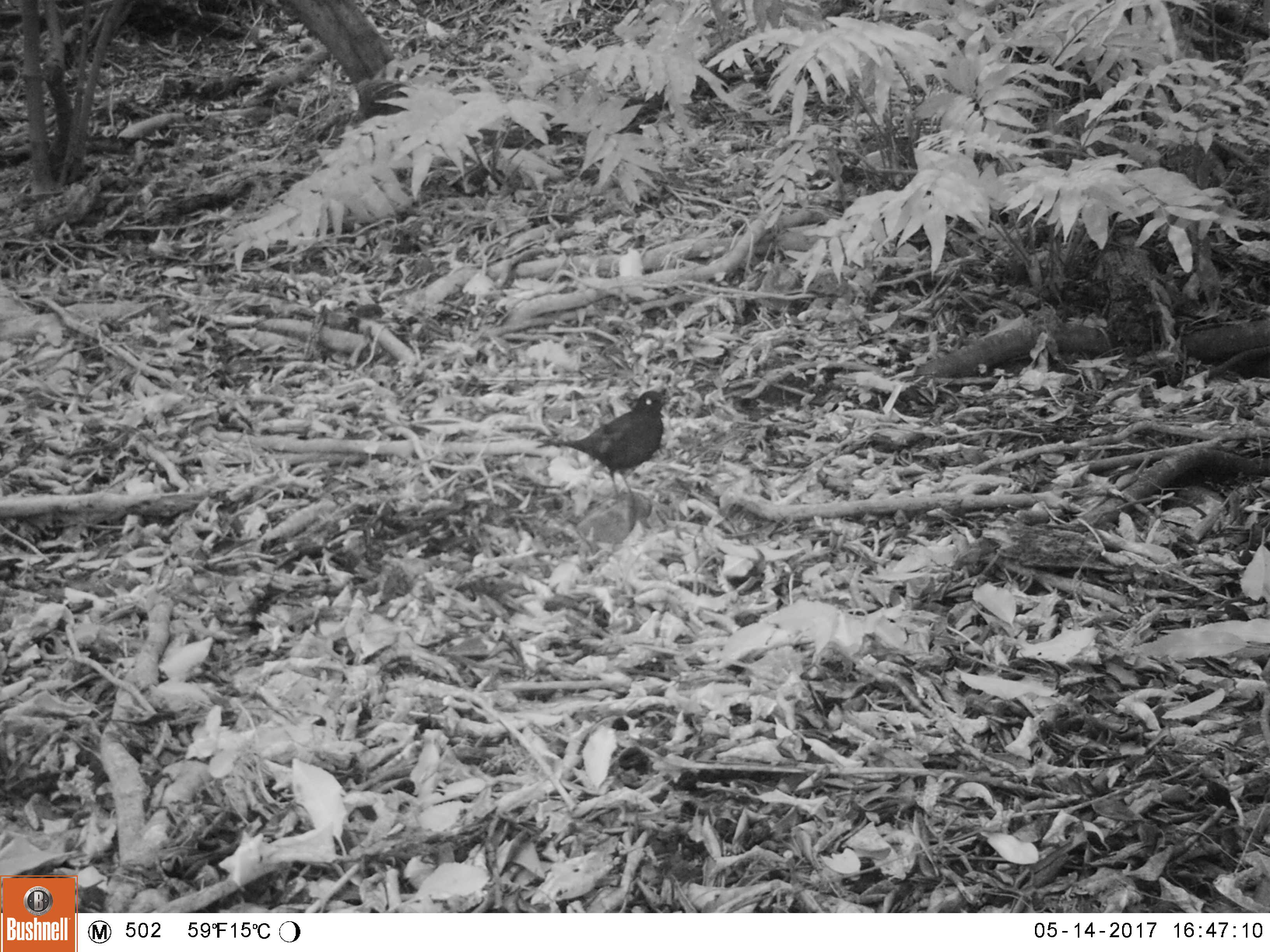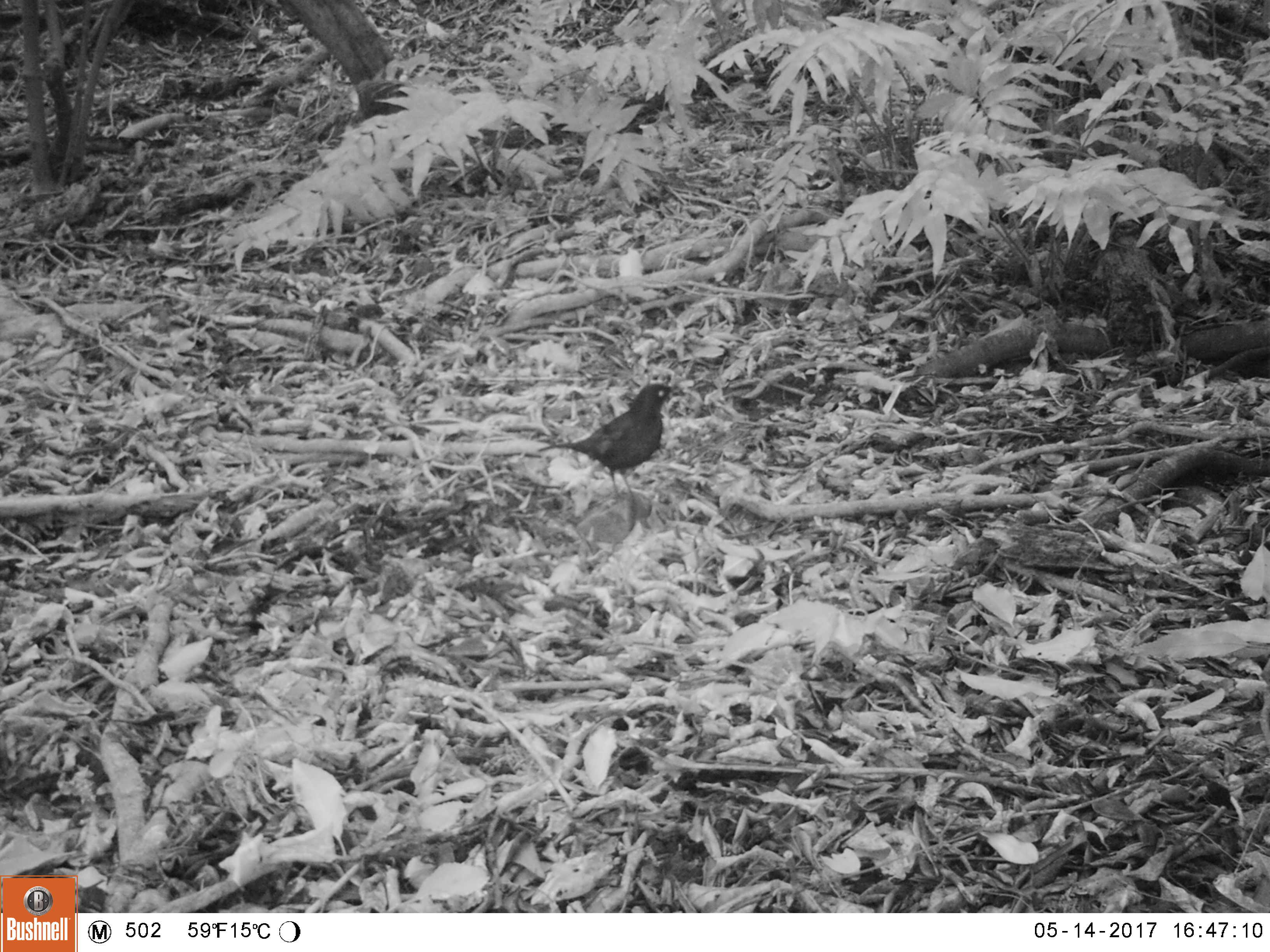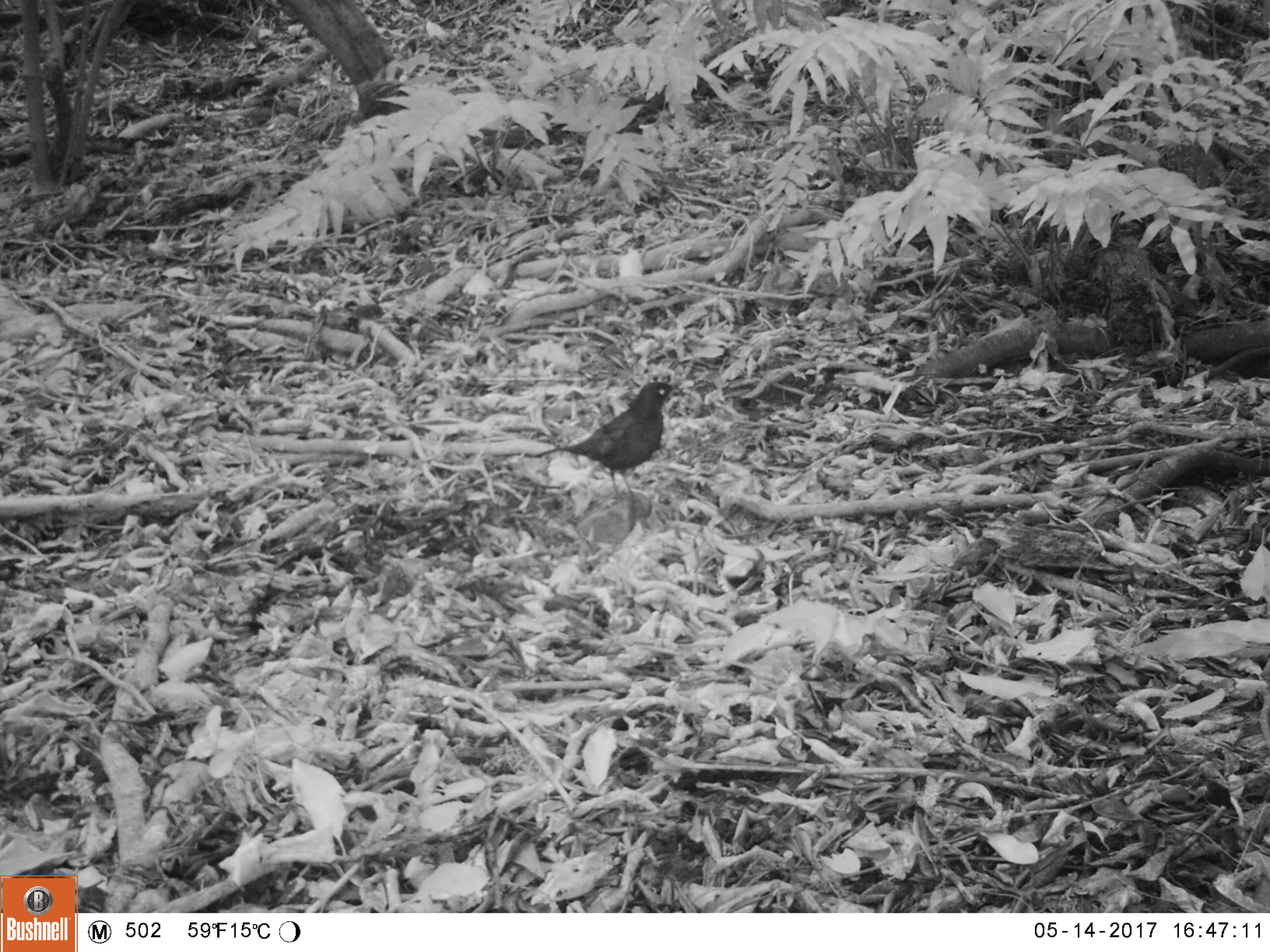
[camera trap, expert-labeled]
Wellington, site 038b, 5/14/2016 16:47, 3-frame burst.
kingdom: Animalia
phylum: Chordata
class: Aves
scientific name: Aves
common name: bird